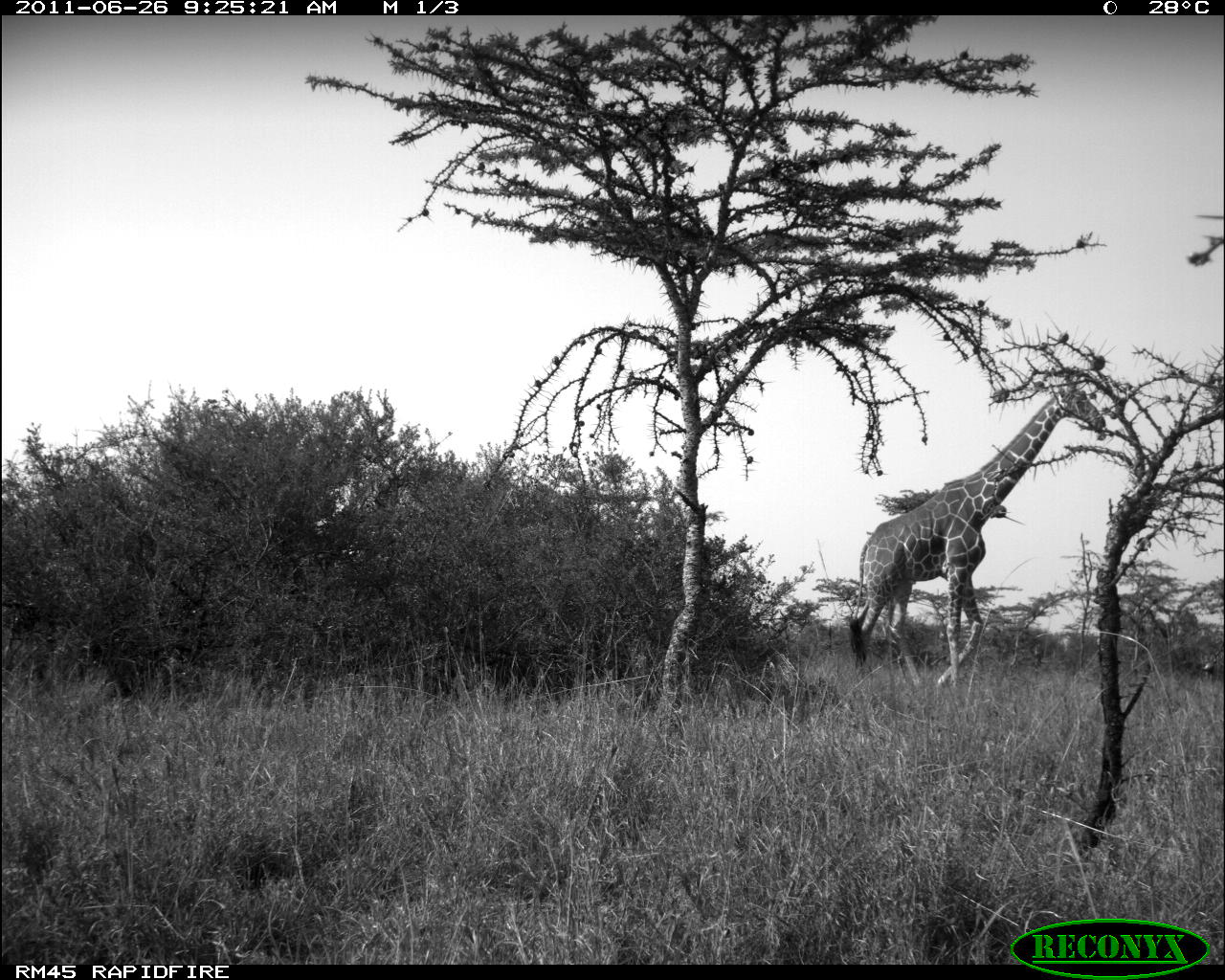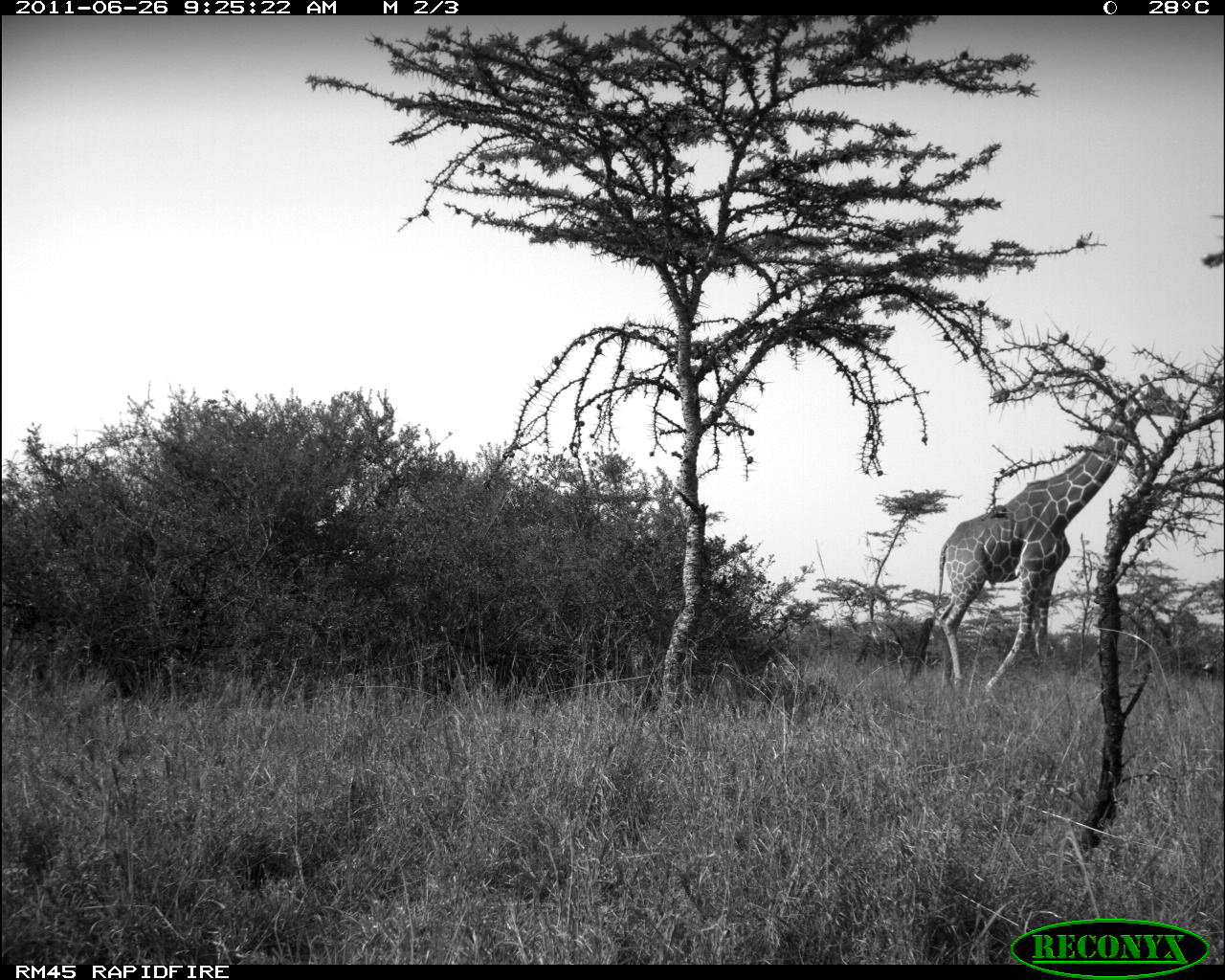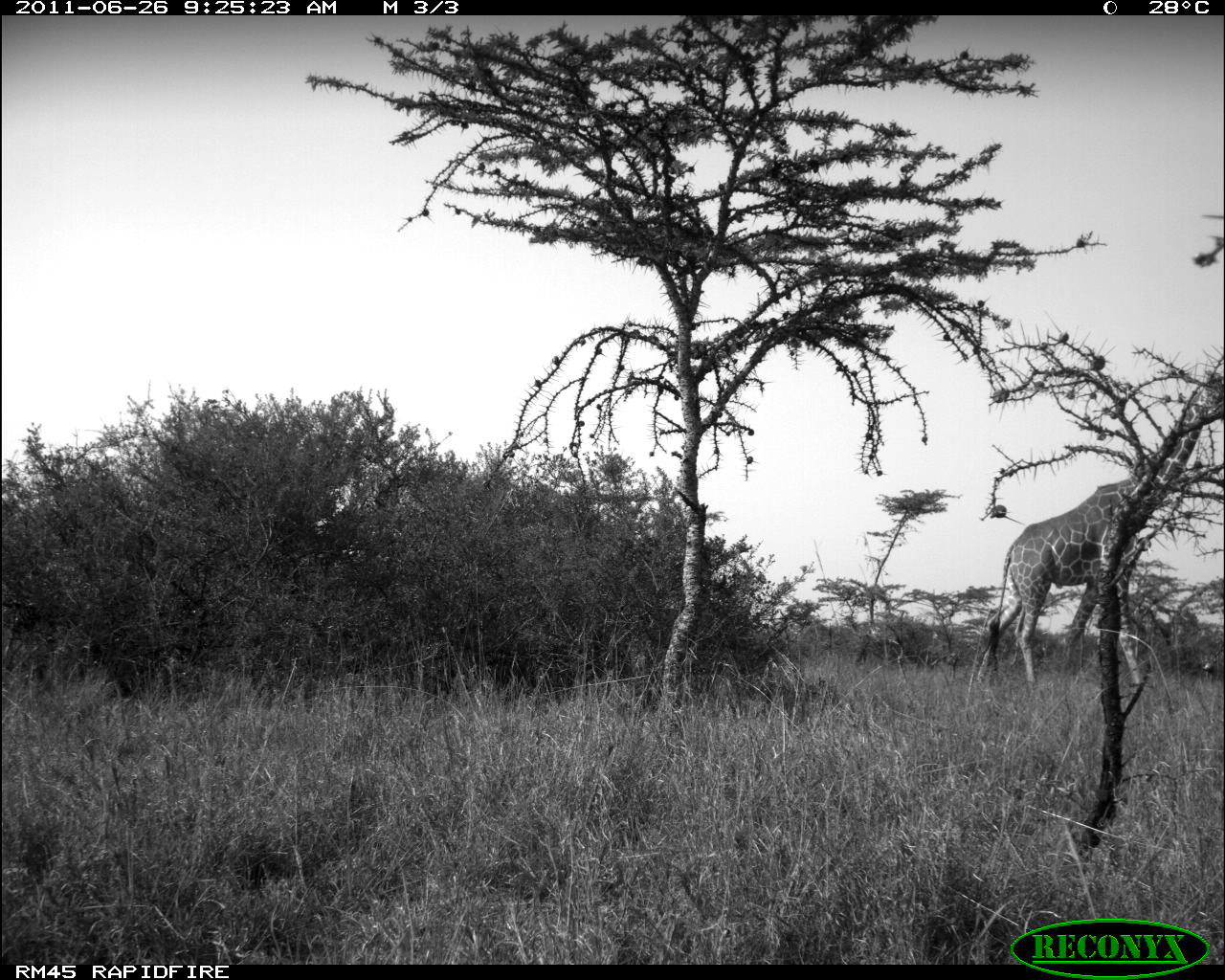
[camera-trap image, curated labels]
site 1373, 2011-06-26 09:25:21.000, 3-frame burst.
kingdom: Animalia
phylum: Chordata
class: Mammalia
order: Artiodactyla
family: Giraffidae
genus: Giraffa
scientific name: Giraffa camelopardalis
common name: giraffe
Giraffa camelopardalis (giraffe), count 1.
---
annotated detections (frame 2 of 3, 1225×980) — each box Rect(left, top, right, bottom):
giraffa camelopardalis: Rect(906, 372, 1186, 706)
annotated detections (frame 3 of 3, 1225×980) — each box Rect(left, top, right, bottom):
giraffa camelopardalis: Rect(974, 376, 1225, 696)